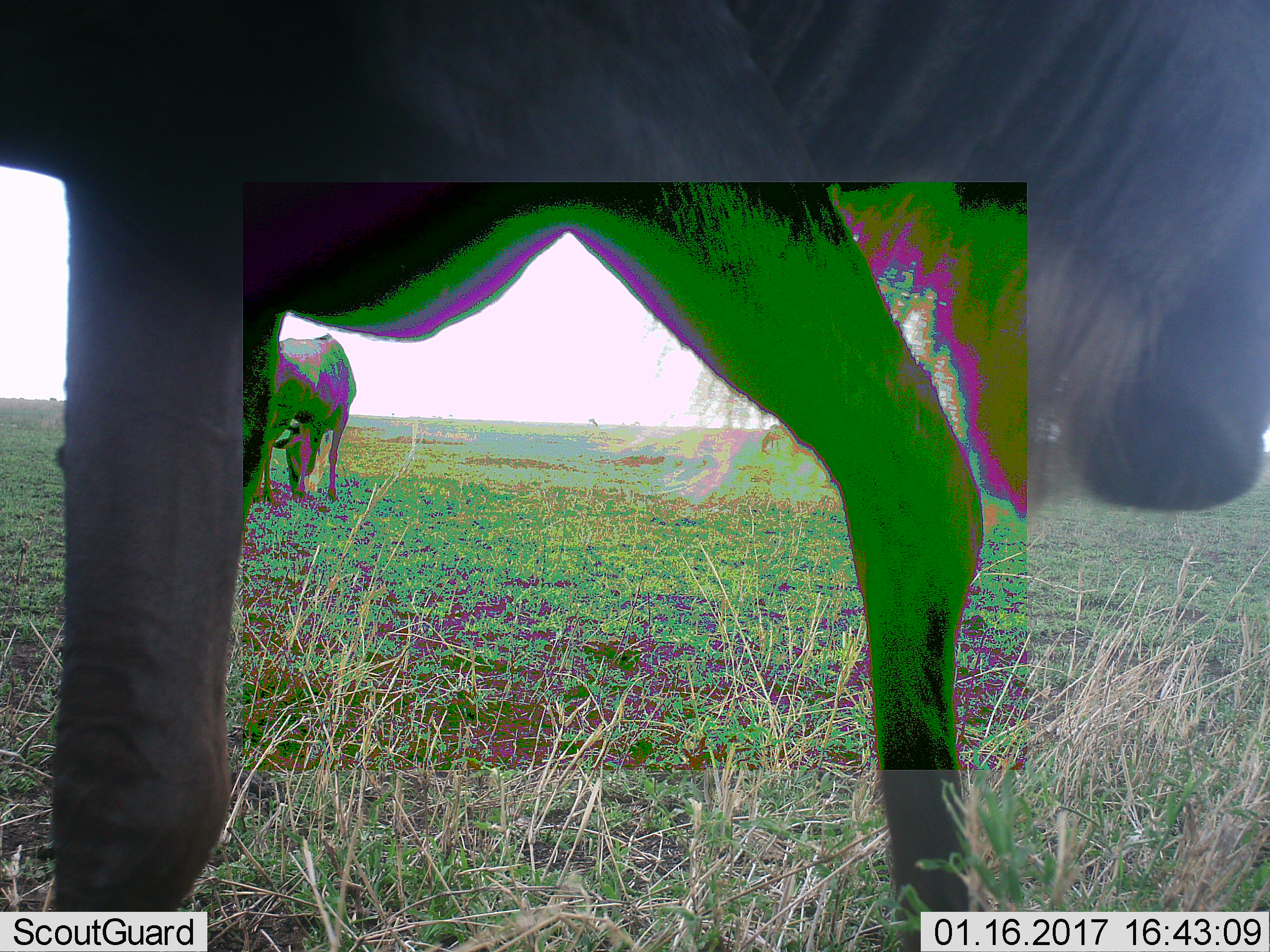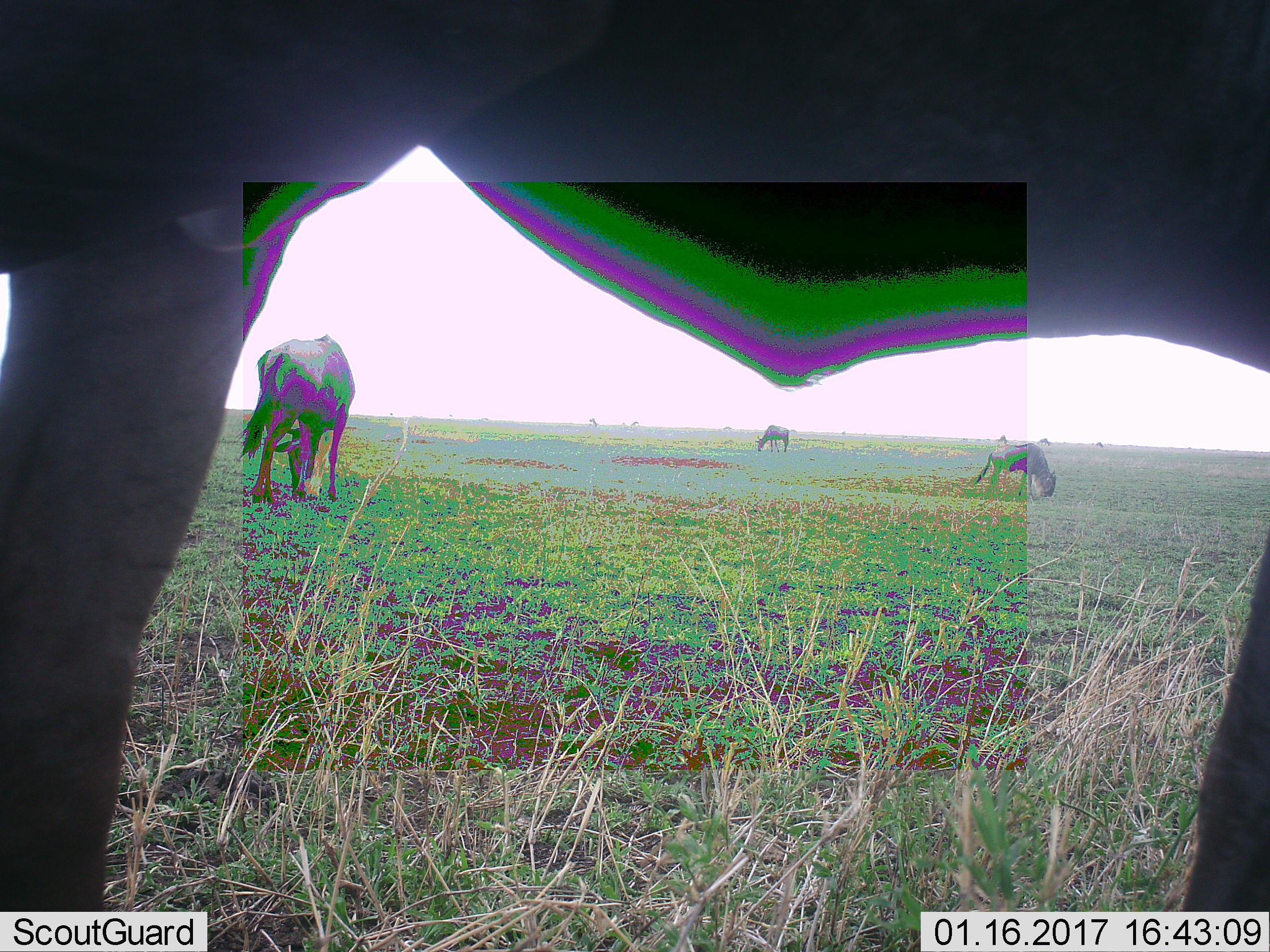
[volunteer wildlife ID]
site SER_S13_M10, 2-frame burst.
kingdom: Animalia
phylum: Chordata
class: Mammalia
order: Artiodactyla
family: Bovidae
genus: Connochaetes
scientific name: Connochaetes taurinus taurinus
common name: blue wildebeest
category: wildebeestblue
Wildebeestblue (blue wildebeest) (Connochaetes taurinus taurinus), count 10. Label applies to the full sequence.